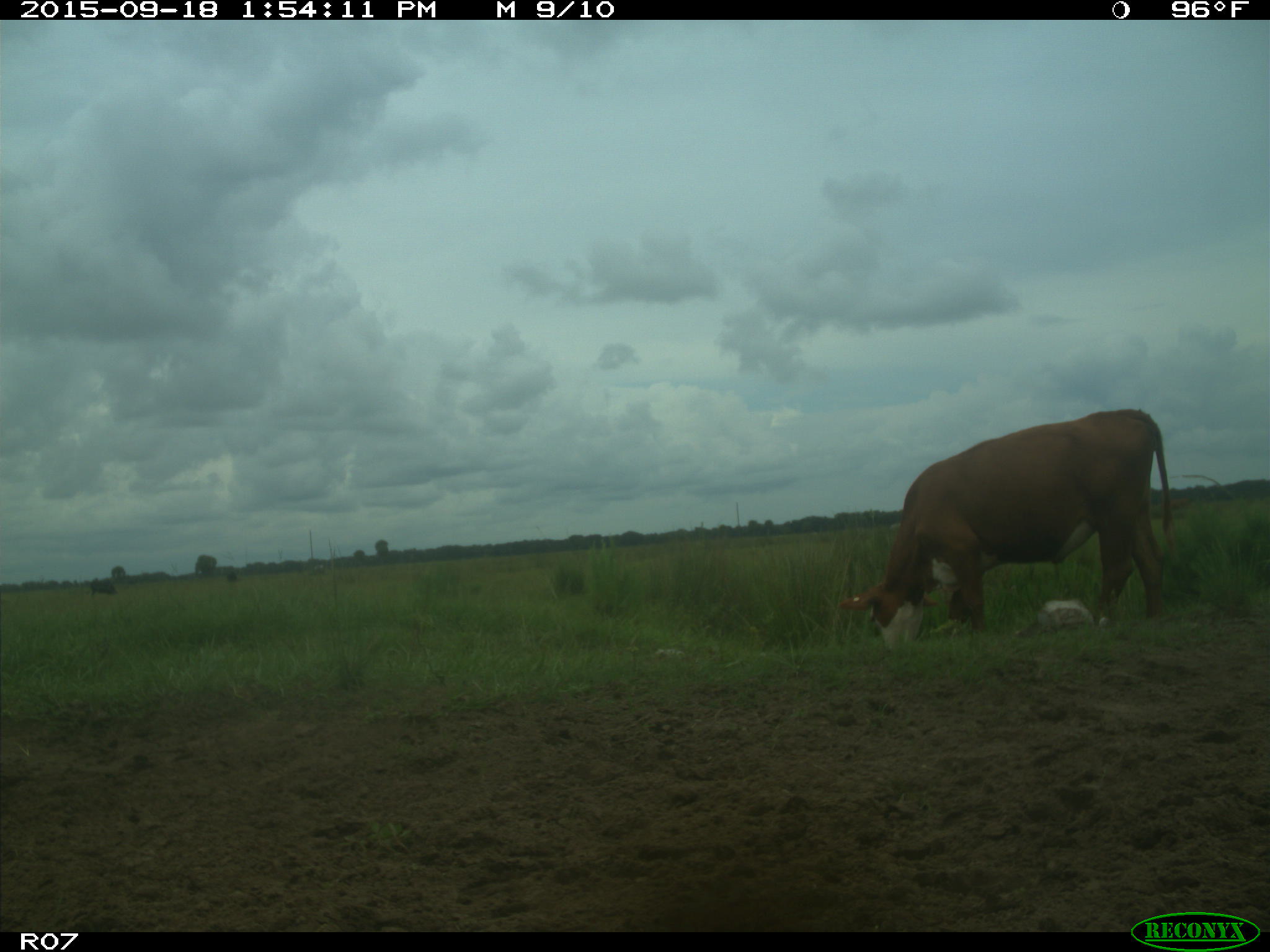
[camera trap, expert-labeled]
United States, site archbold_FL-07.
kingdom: Animalia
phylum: Chordata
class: Mammalia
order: Artiodactyla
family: Bovidae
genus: Bos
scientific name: Bos taurus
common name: domestic cow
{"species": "Bos taurus (domestic cow)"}